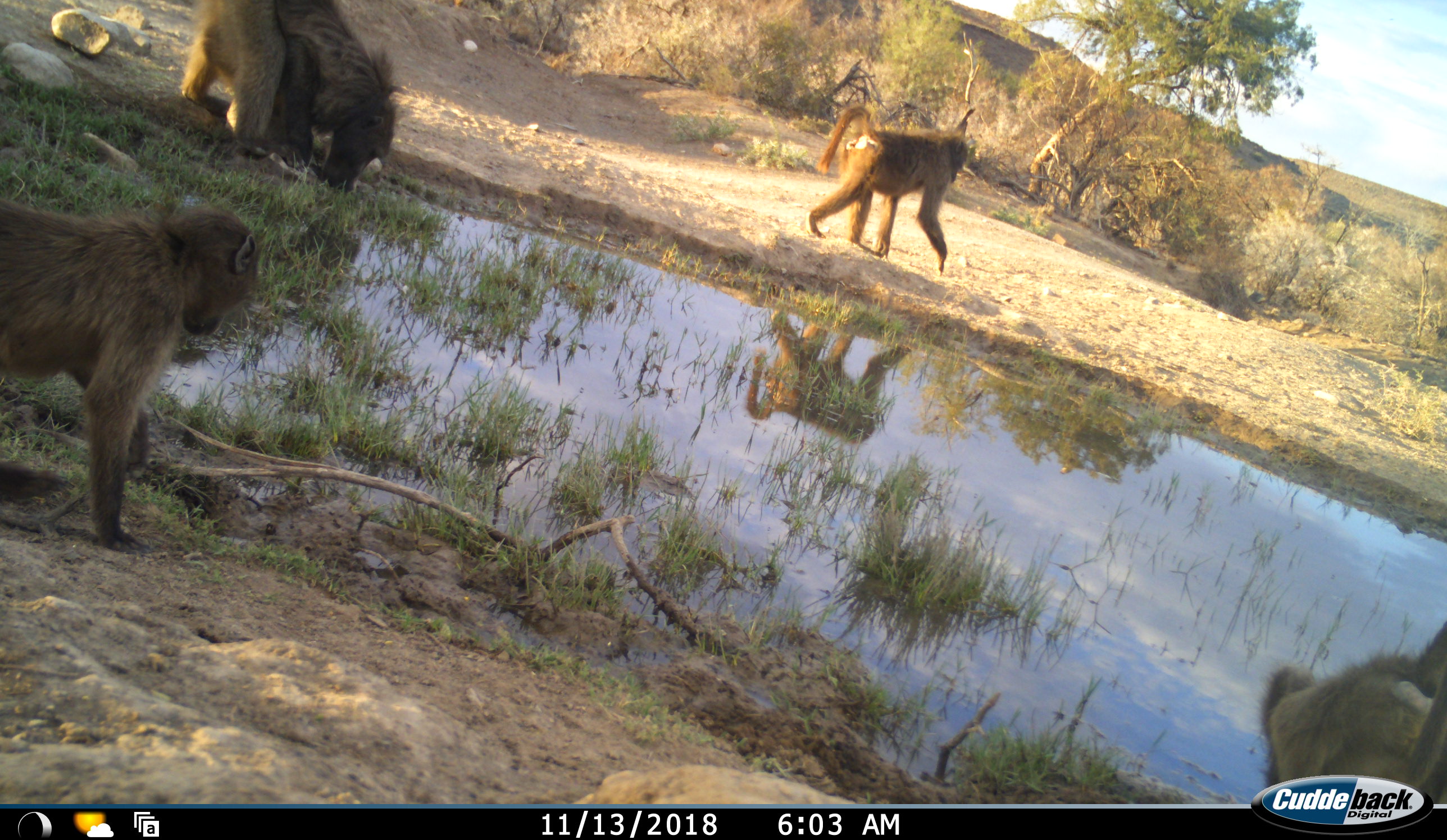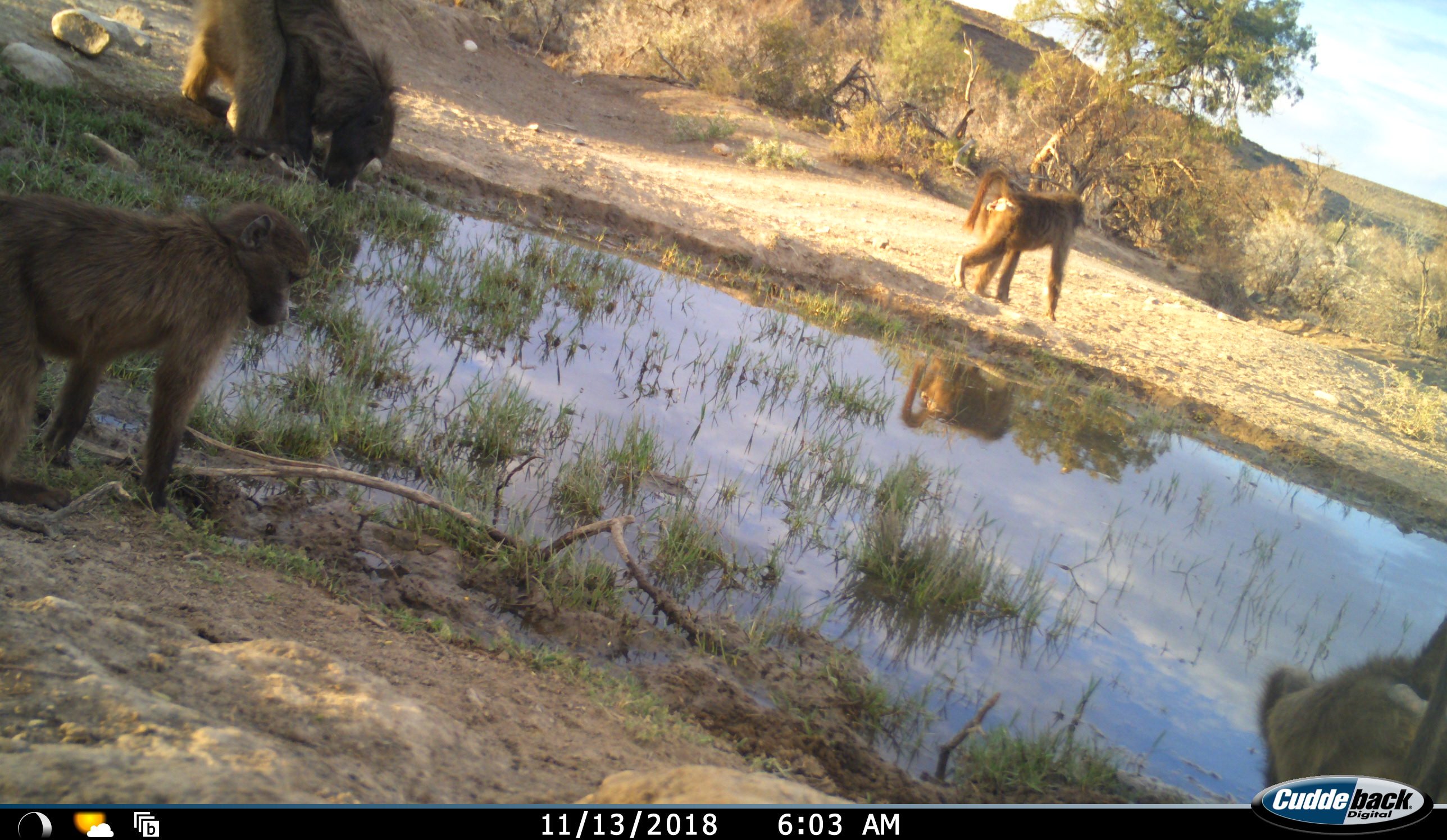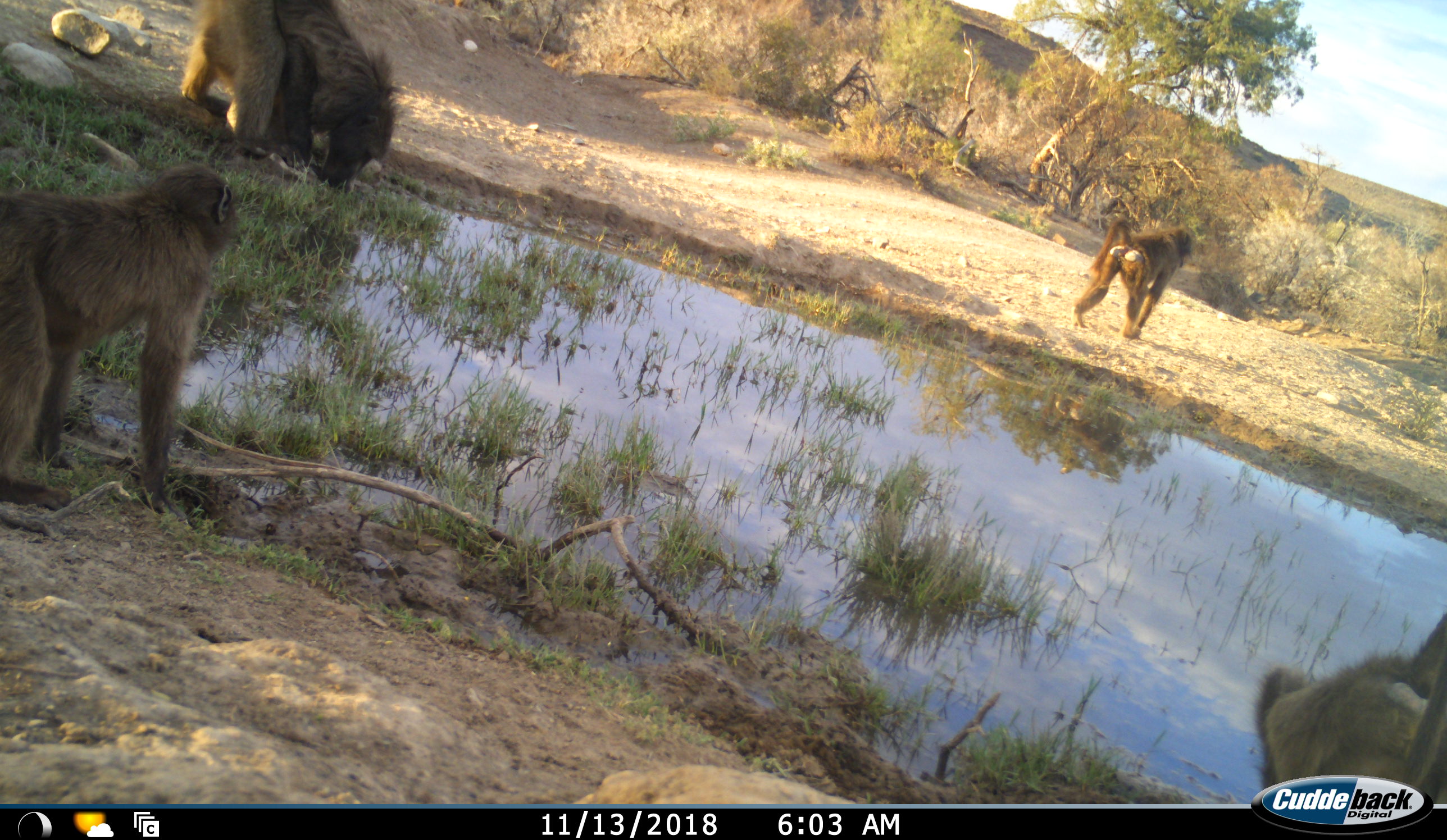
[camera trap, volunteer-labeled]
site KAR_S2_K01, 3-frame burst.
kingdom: Animalia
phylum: Chordata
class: Mammalia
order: Primates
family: Cercopithecidae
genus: Papio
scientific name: Papio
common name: baboon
Baboon (Papio), count 4. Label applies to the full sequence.